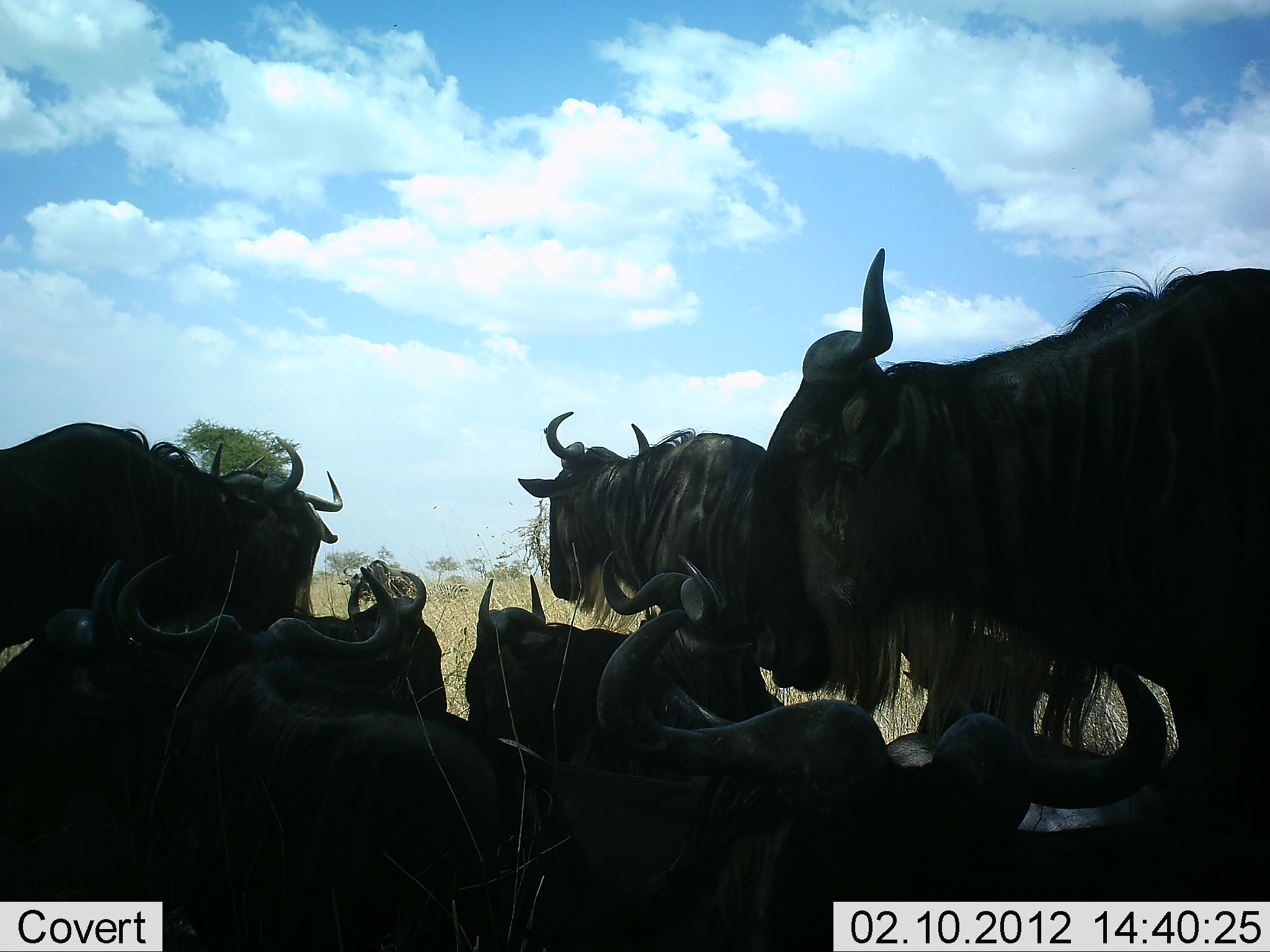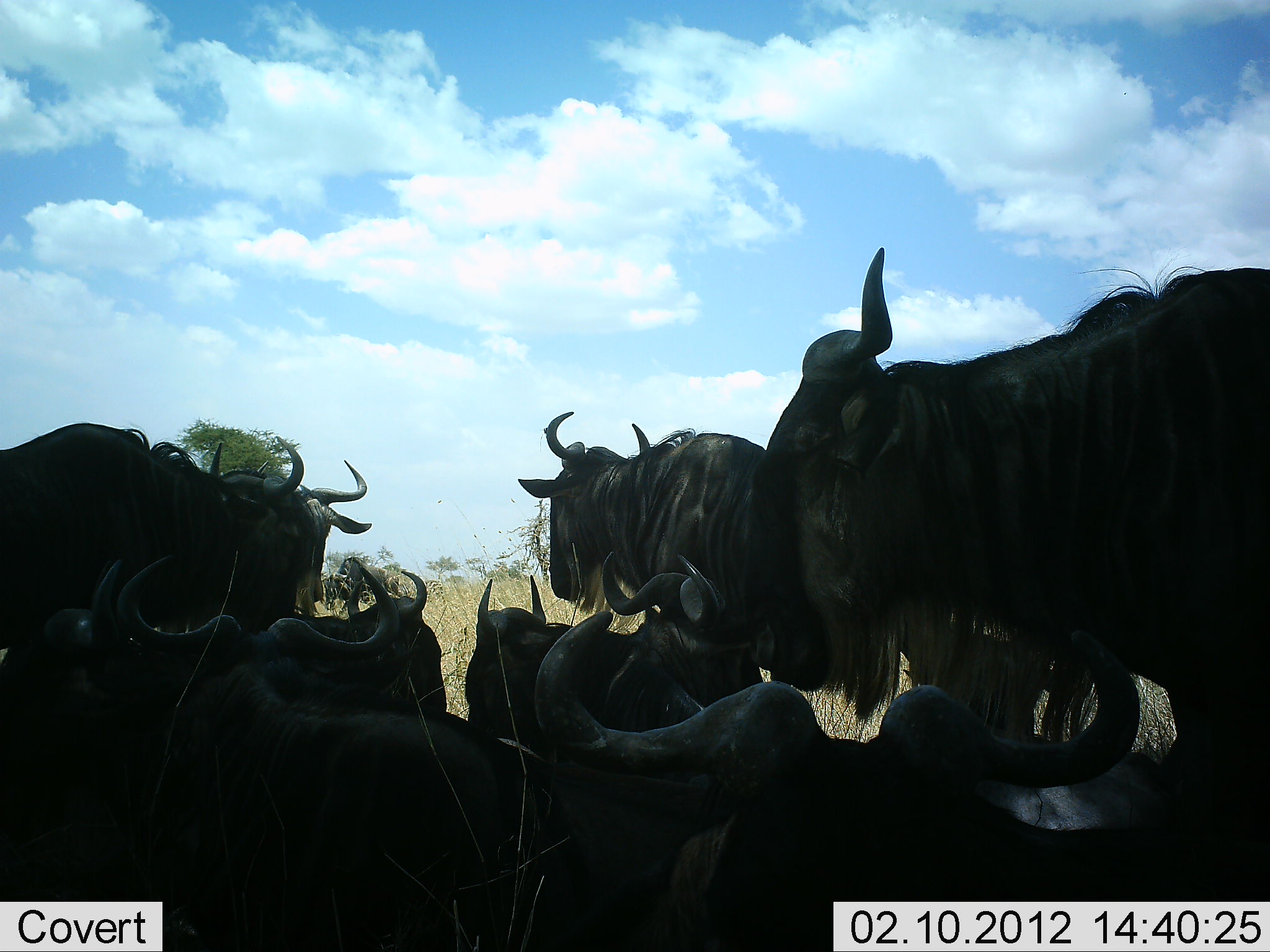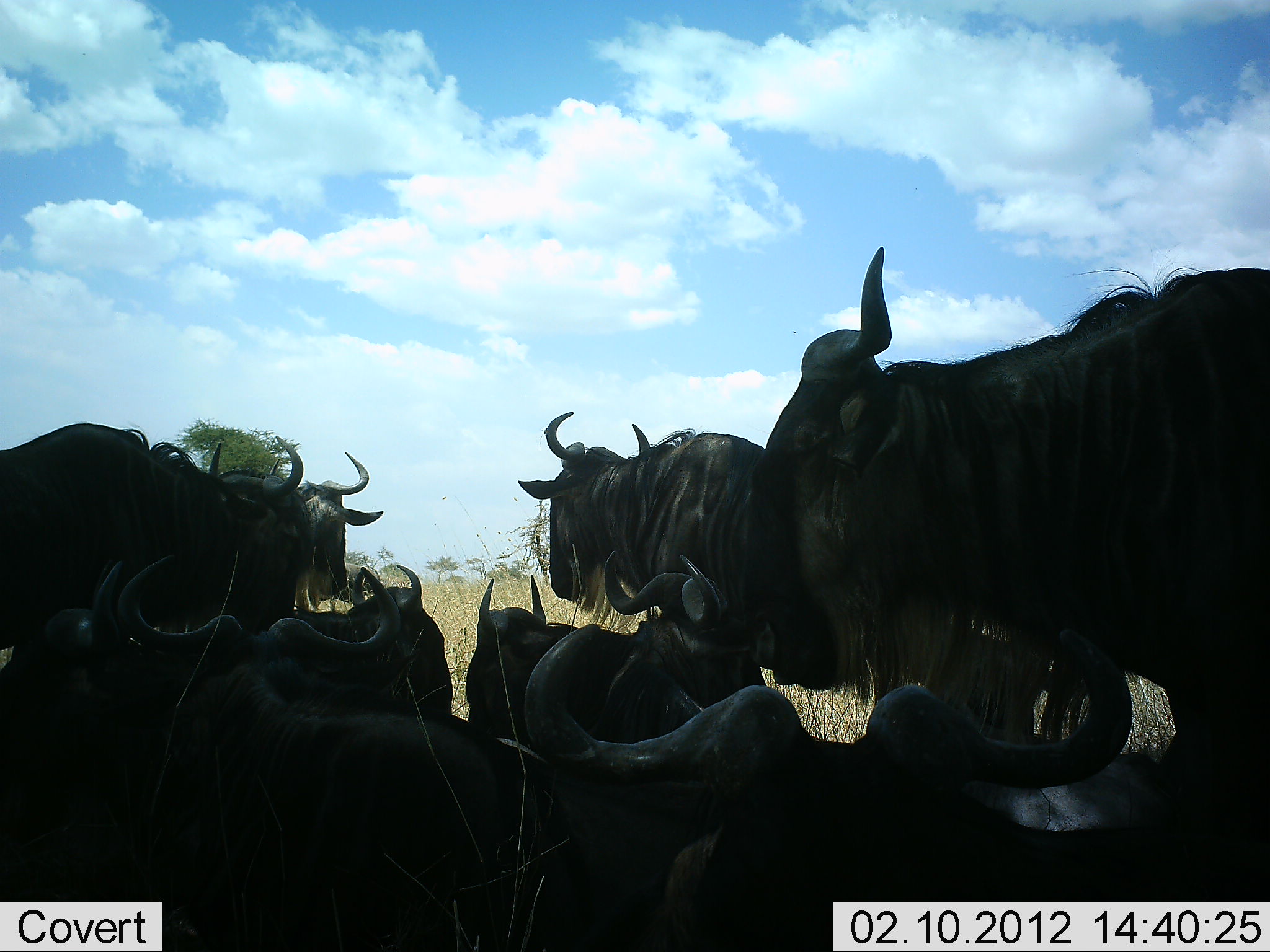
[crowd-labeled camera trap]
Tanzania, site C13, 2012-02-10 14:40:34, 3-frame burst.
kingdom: Animalia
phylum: Chordata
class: Mammalia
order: Artiodactyla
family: Bovidae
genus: Connochaetes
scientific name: Connochaetes taurinus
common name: blue wildebeest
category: wildebeest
Wildebeest (blue wildebeest) (Connochaetes taurinus), count 9. Behavior (volunteer vote fractions): standing 59%, resting 86%, moving 9%, interacting 5%. Young present (vote fraction): 0%. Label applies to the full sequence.